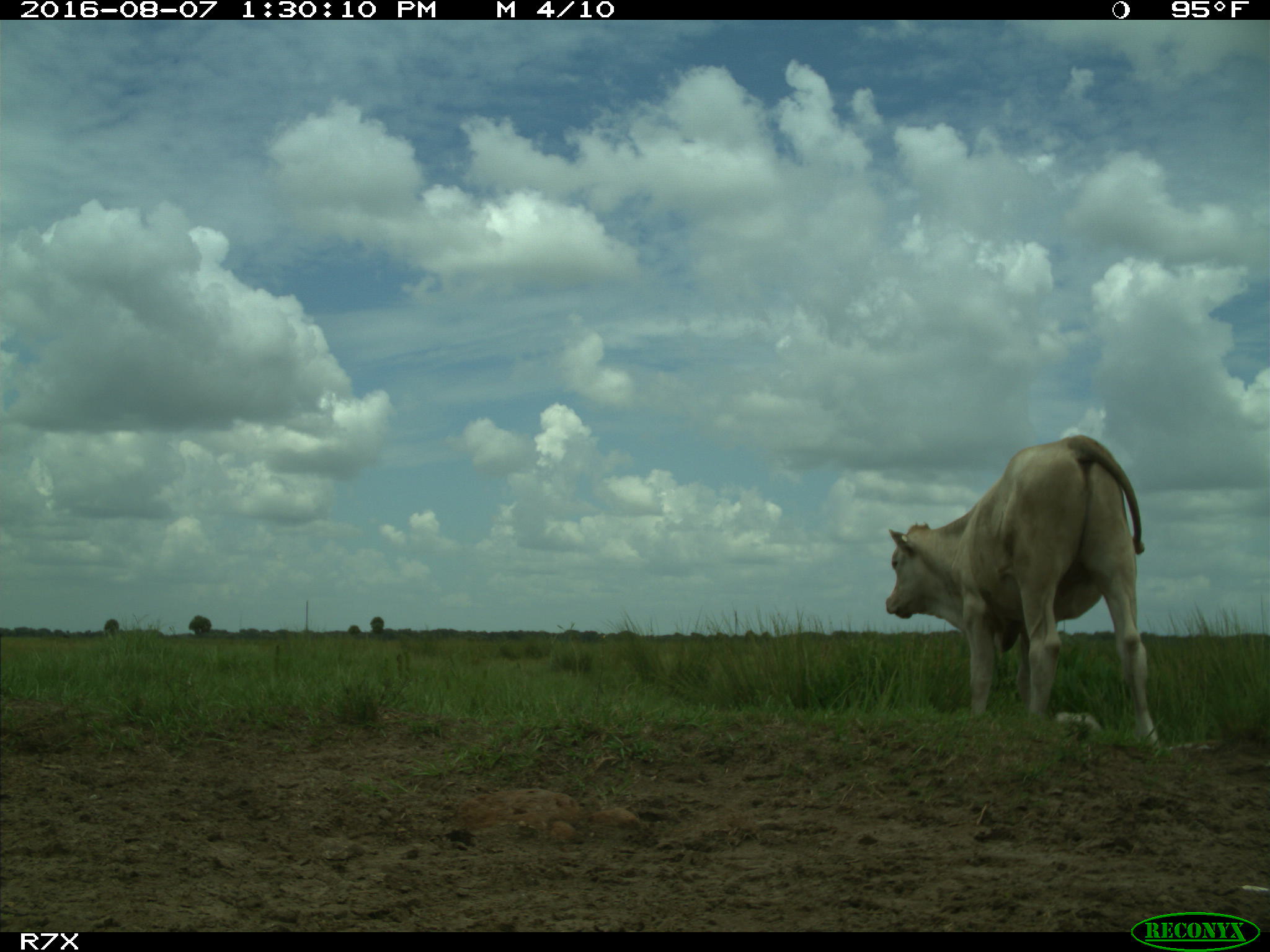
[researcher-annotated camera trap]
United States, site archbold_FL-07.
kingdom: Animalia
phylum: Chordata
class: Mammalia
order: Artiodactyla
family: Bovidae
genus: Bos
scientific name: Bos taurus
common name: domestic cow